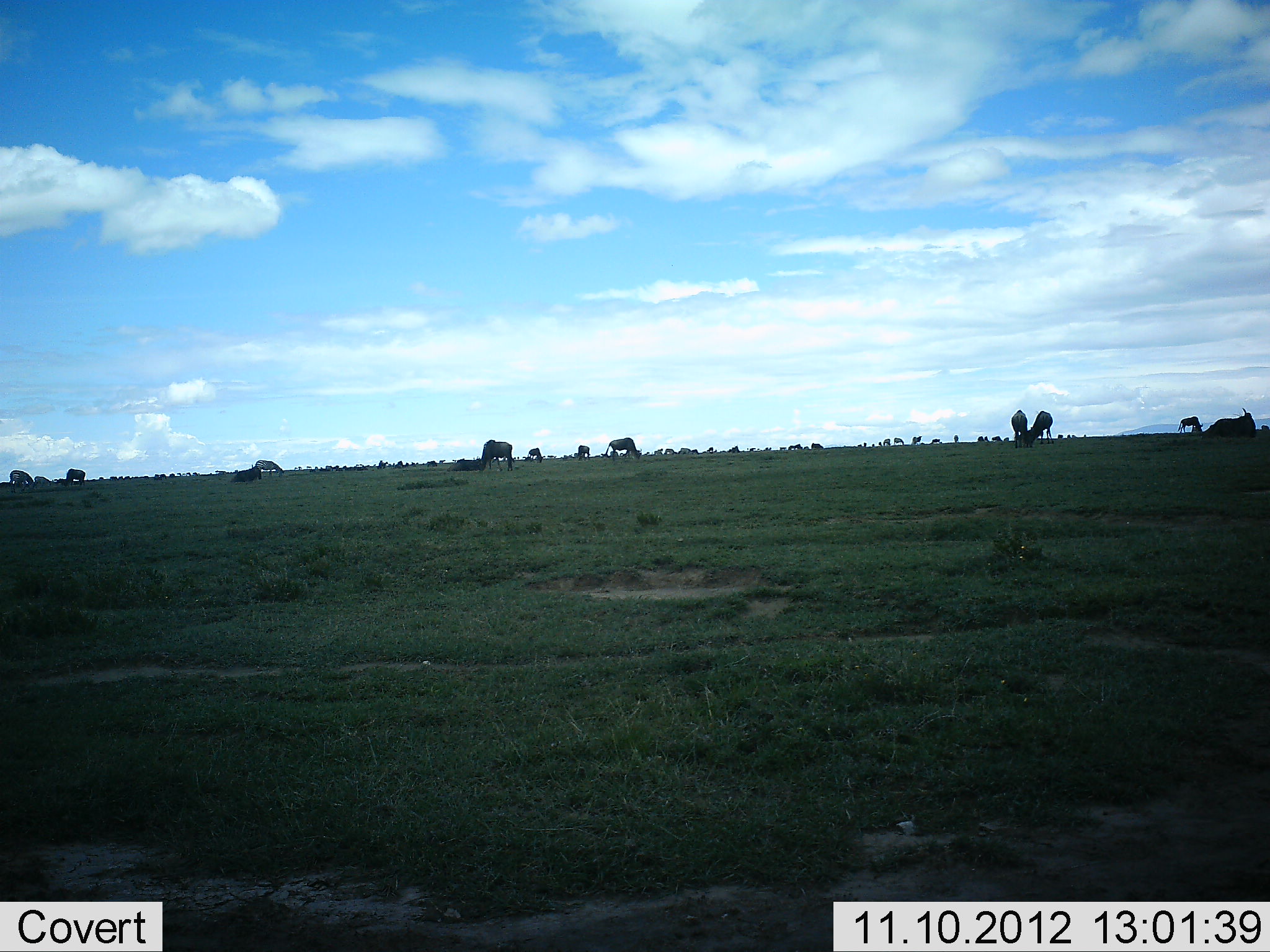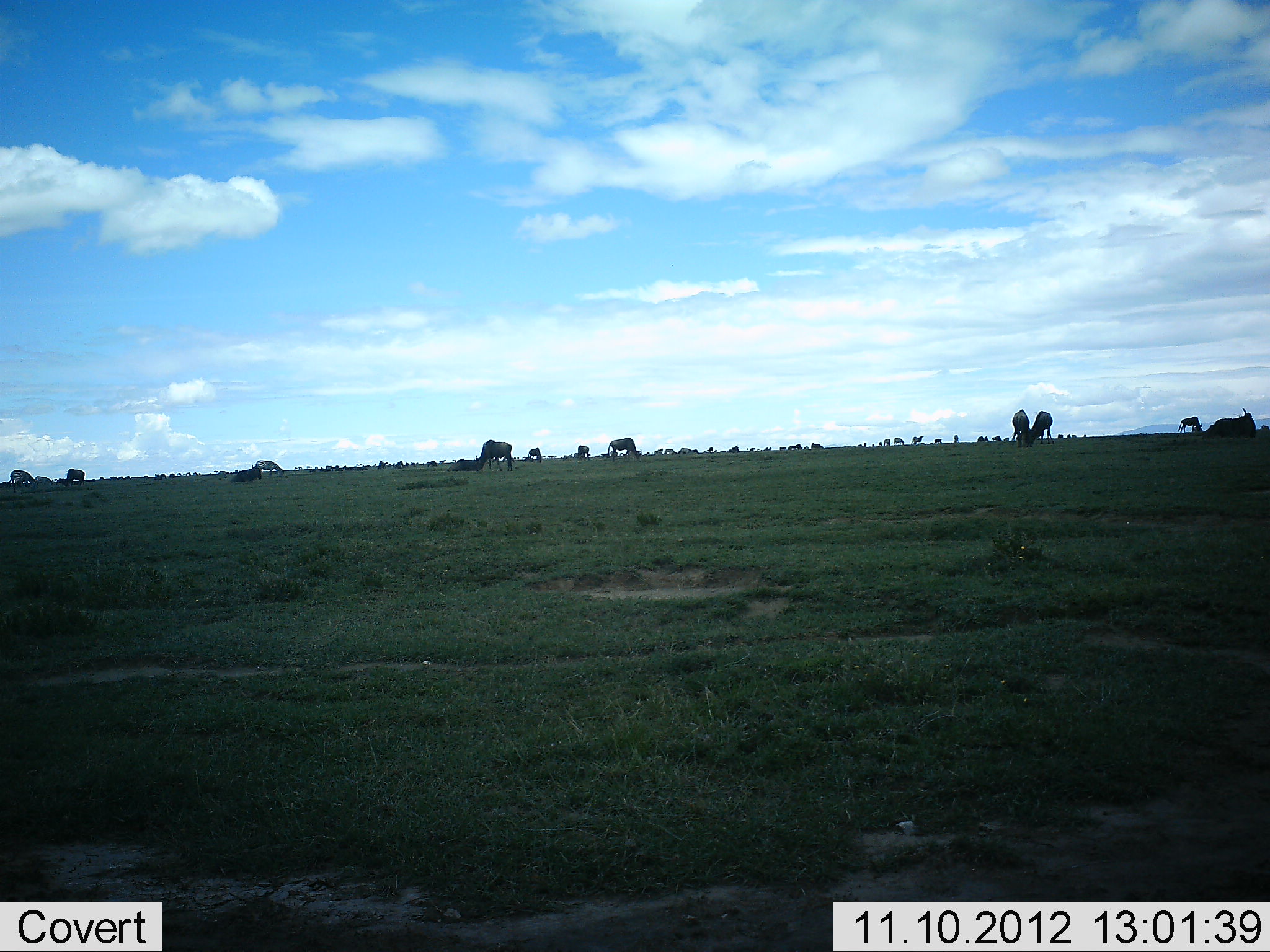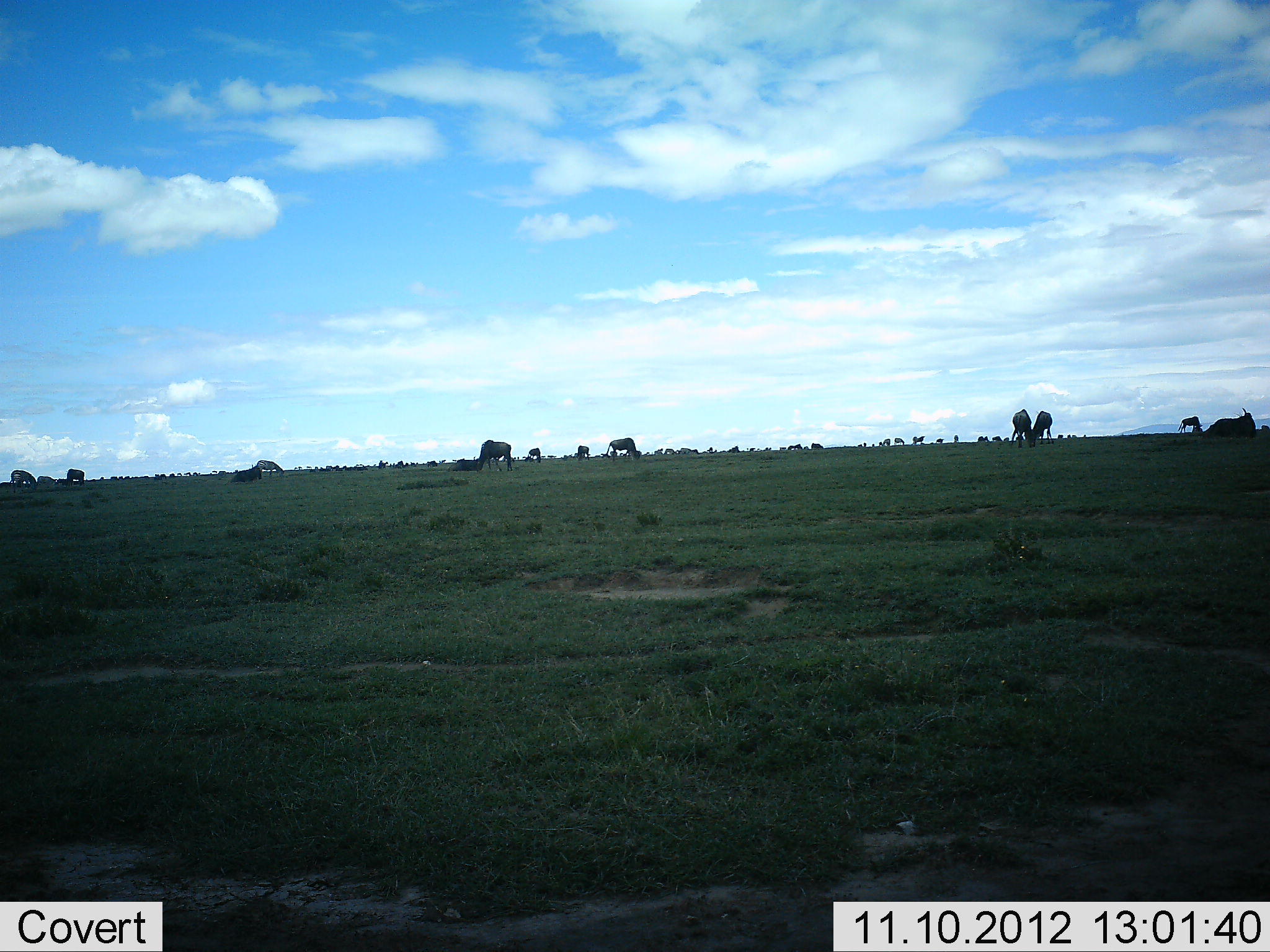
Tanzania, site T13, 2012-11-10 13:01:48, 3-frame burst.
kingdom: Animalia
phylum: Chordata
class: Mammalia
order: Artiodactyla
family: Bovidae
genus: Connochaetes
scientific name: Connochaetes taurinus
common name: blue wildebeest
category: wildebeest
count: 11-50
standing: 40%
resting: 27%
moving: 20%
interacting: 7%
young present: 0%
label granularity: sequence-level